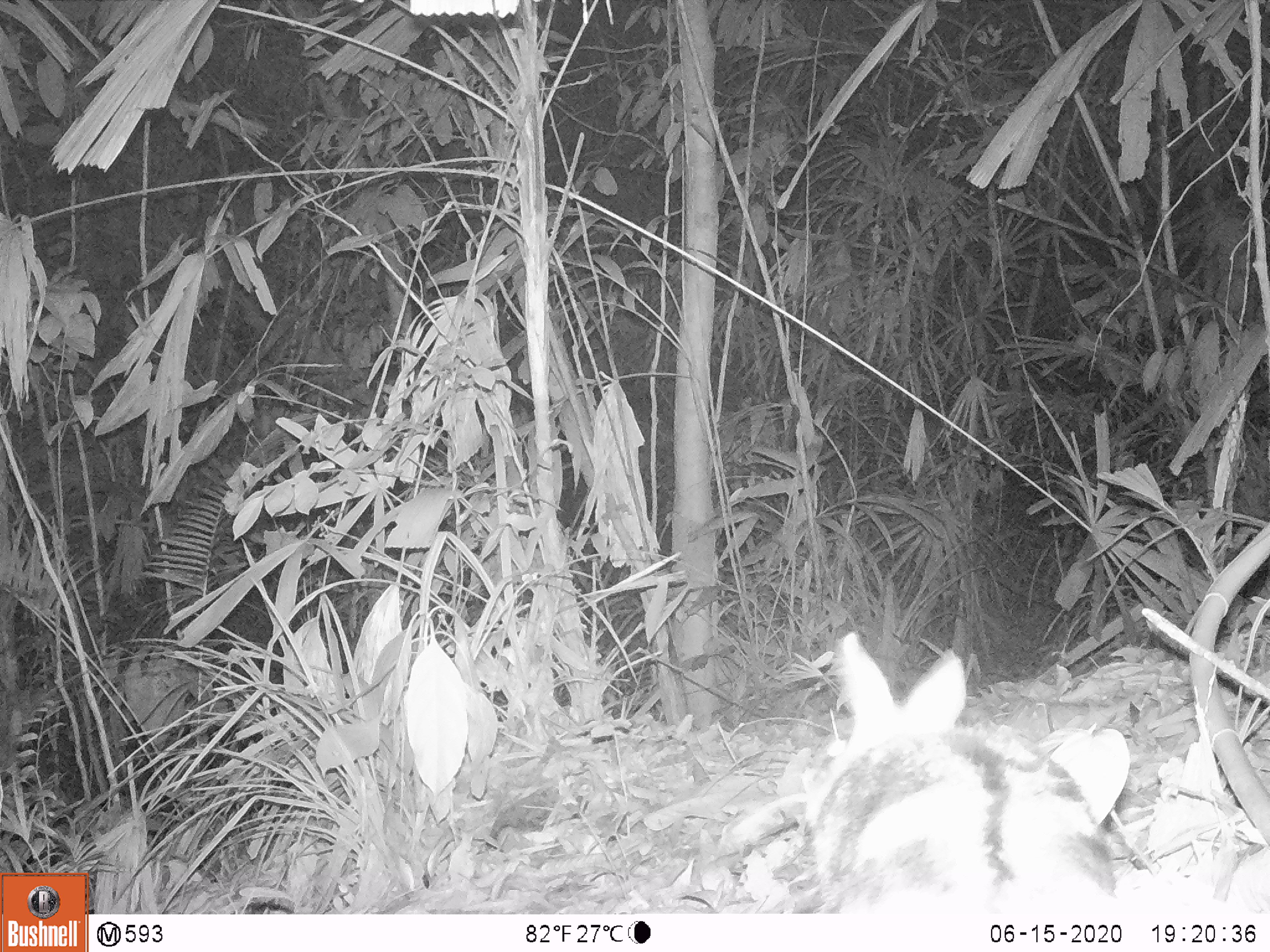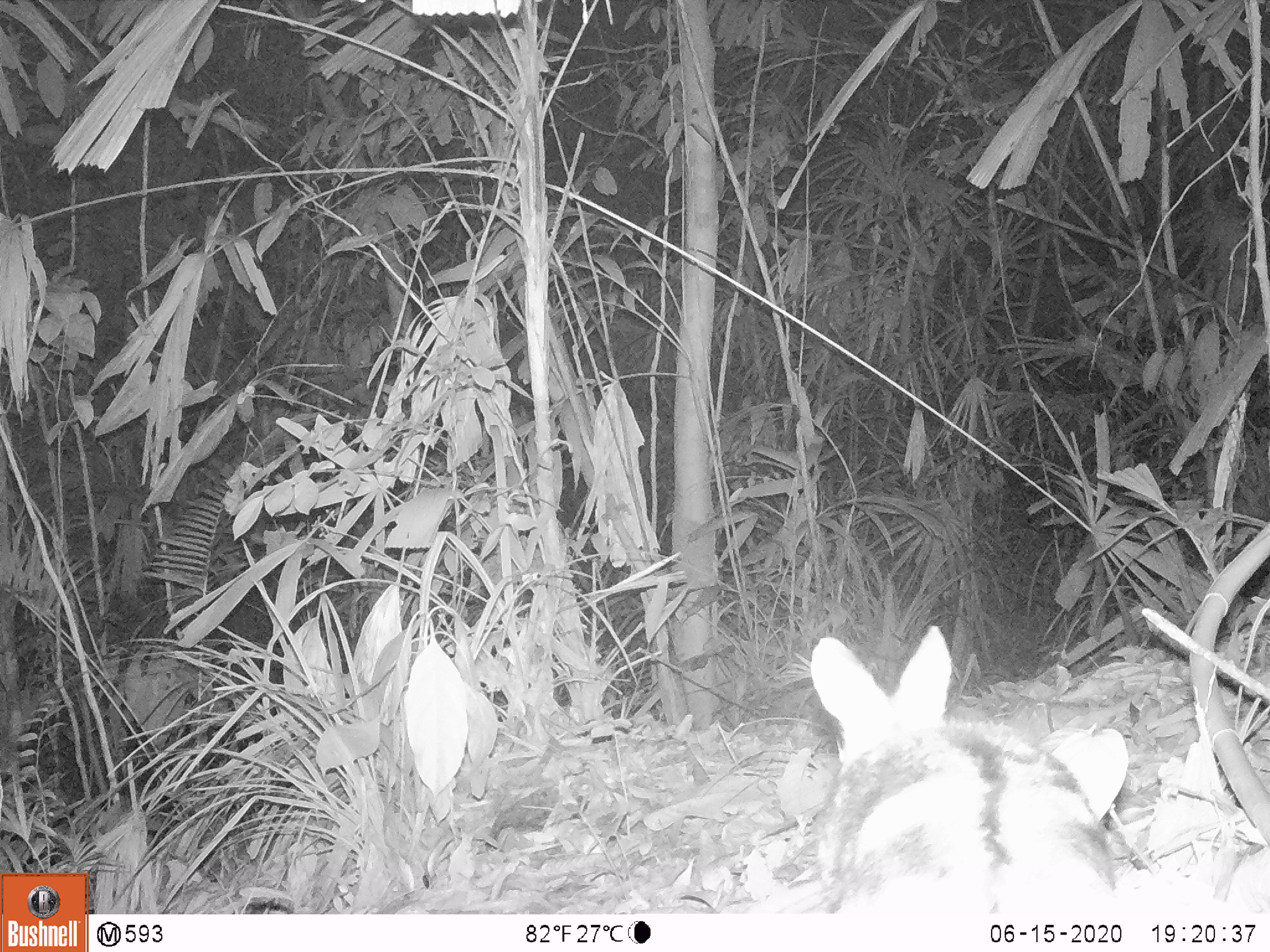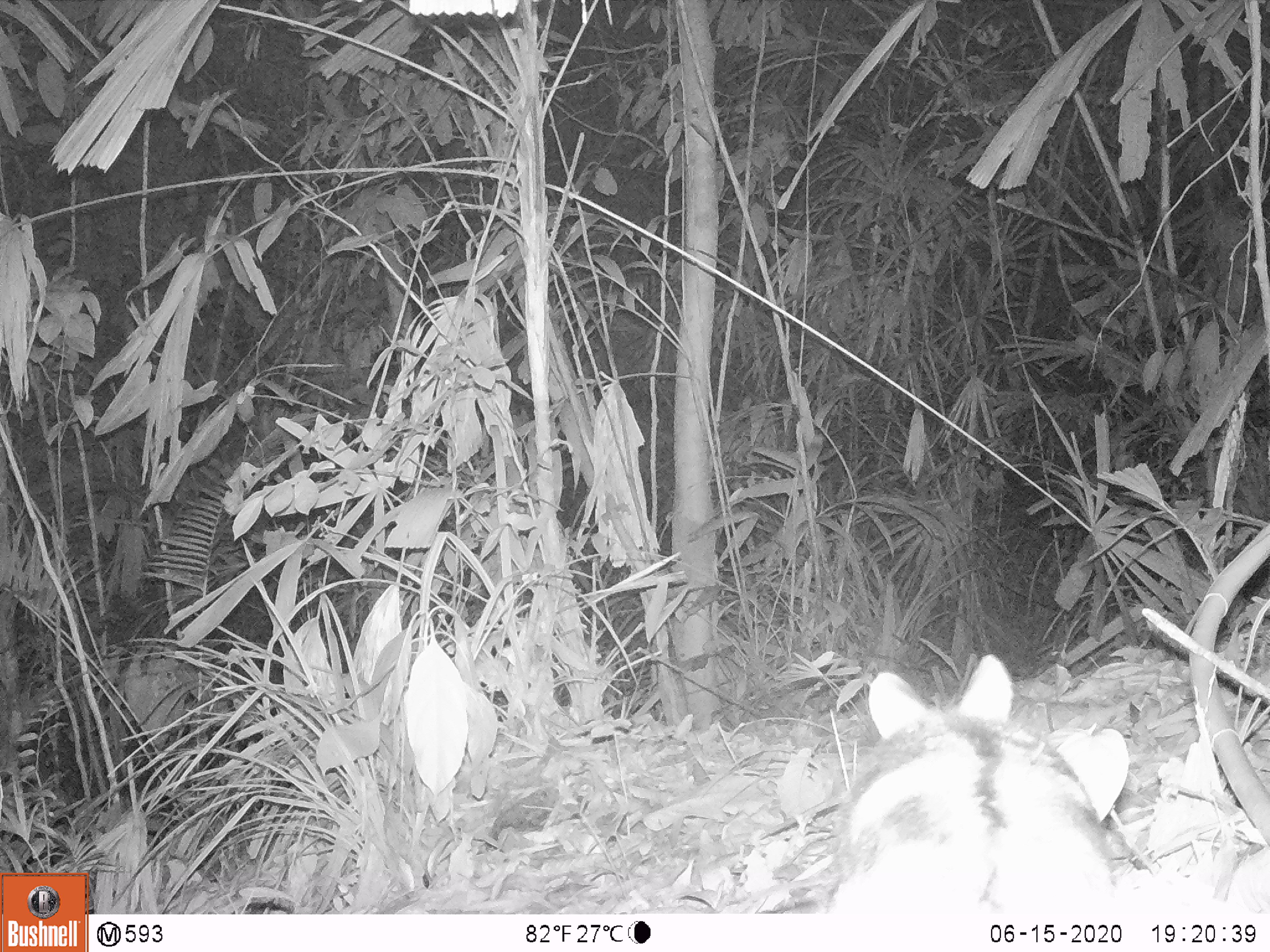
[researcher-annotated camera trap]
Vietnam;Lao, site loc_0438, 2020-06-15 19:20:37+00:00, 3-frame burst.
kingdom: Animalia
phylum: Chordata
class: Mammalia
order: Lagomorpha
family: Leporidae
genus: Nesolagus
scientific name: Nesolagus timminsi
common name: annamite striped rabbit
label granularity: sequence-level